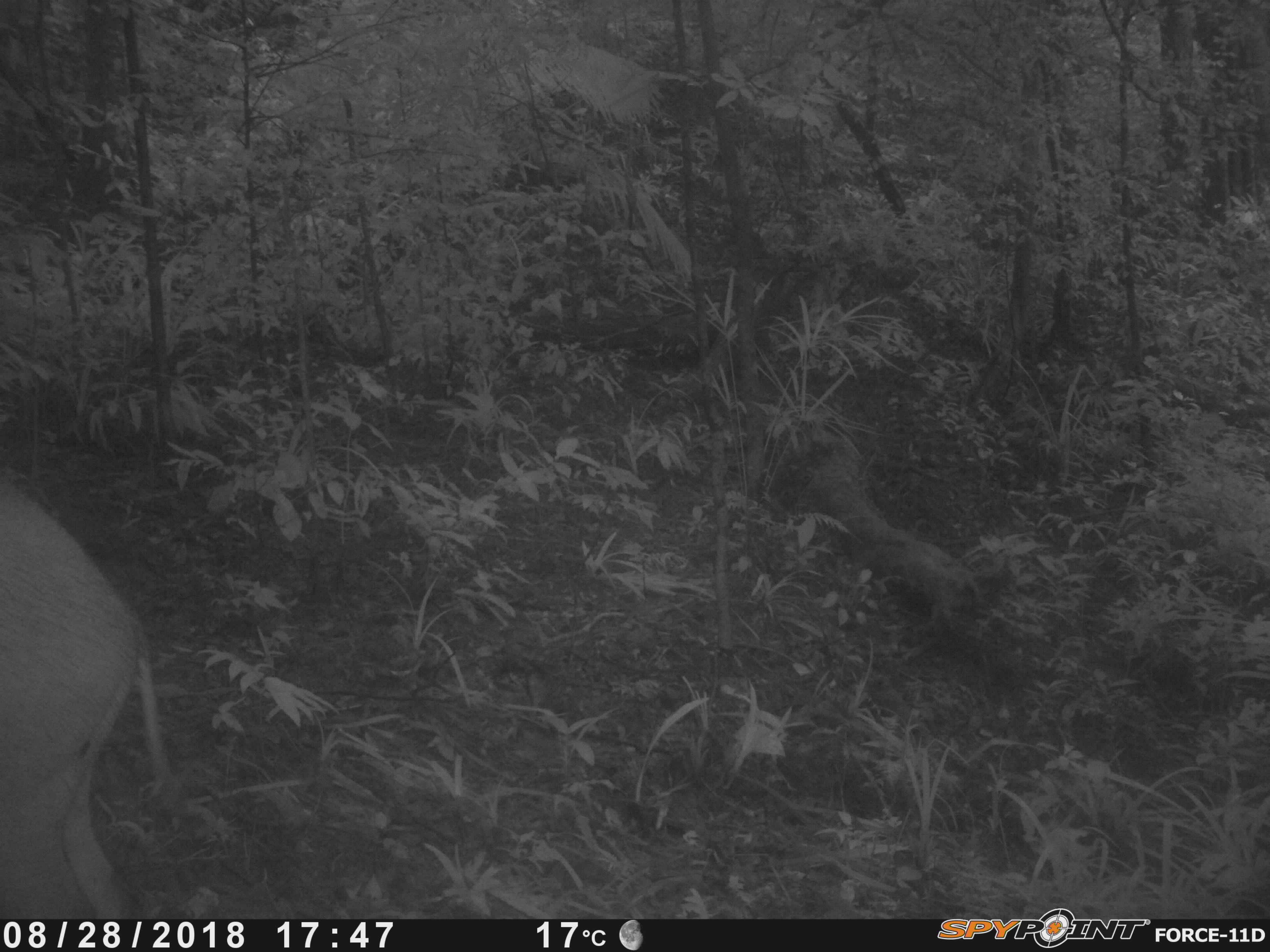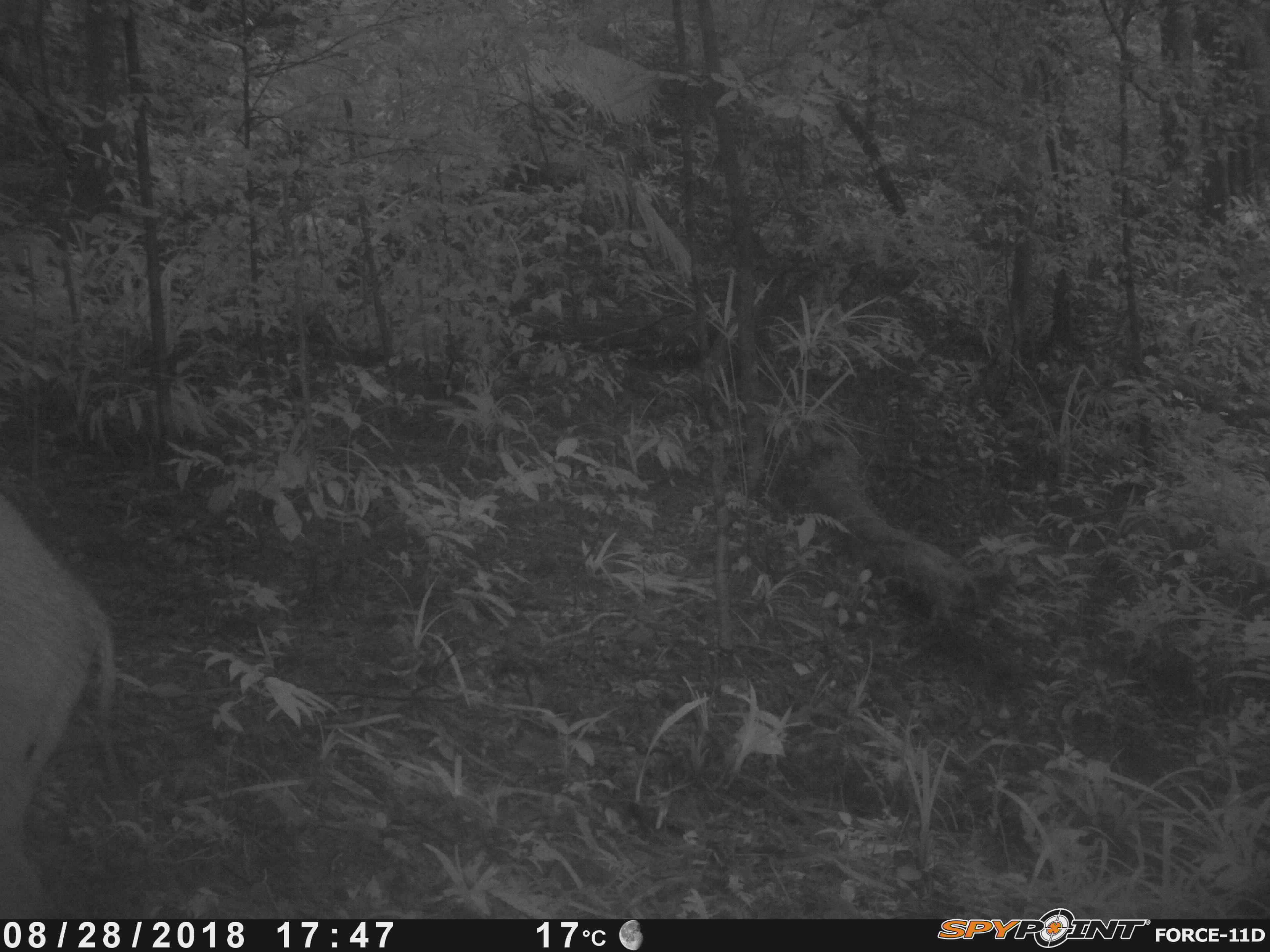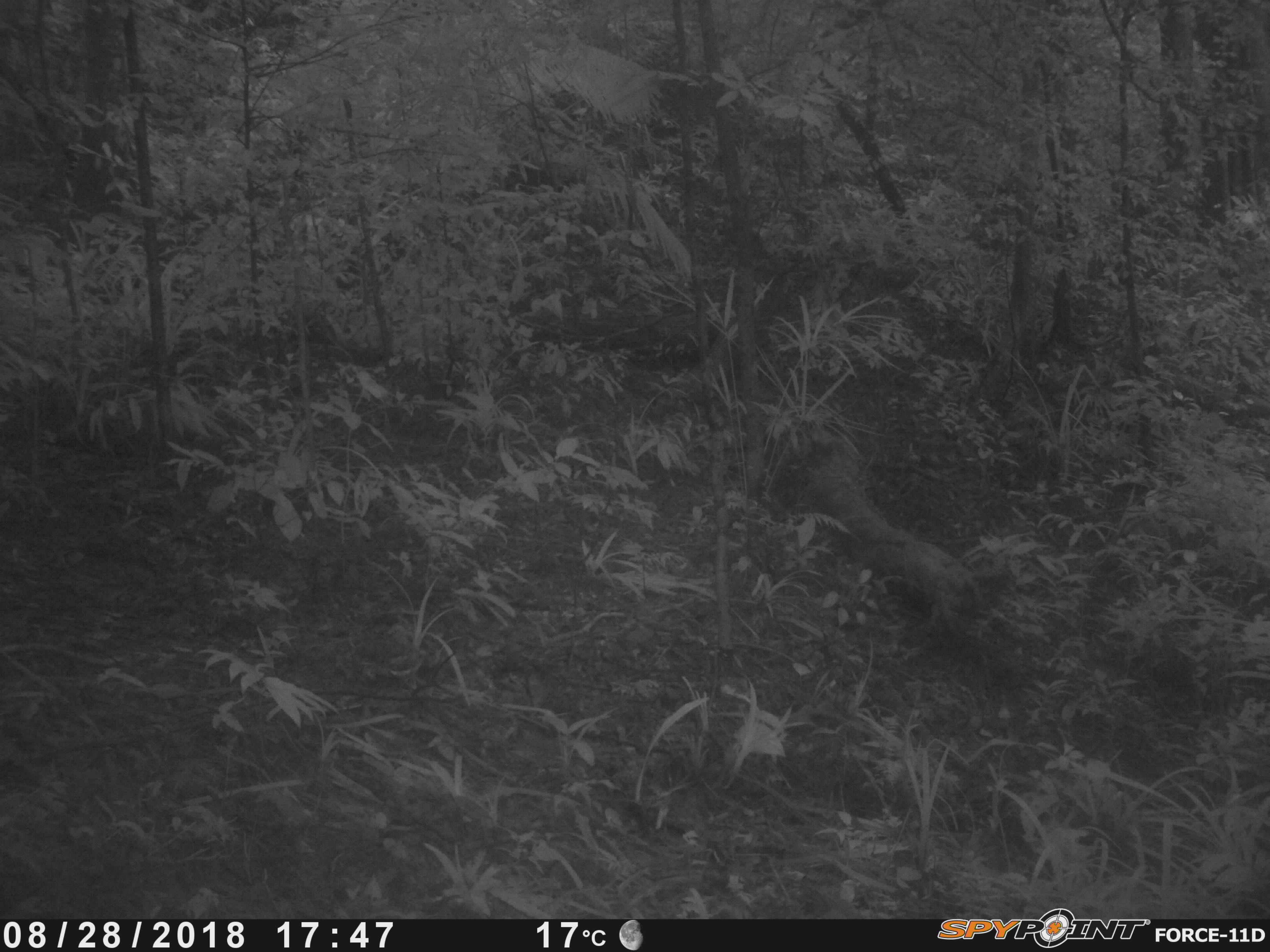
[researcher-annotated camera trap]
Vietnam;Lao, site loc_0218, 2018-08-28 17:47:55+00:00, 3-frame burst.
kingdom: Animalia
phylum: Chordata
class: Mammalia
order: Artiodactyla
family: Suidae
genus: Sus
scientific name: Sus scrofa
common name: eurasian wild pig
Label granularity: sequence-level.